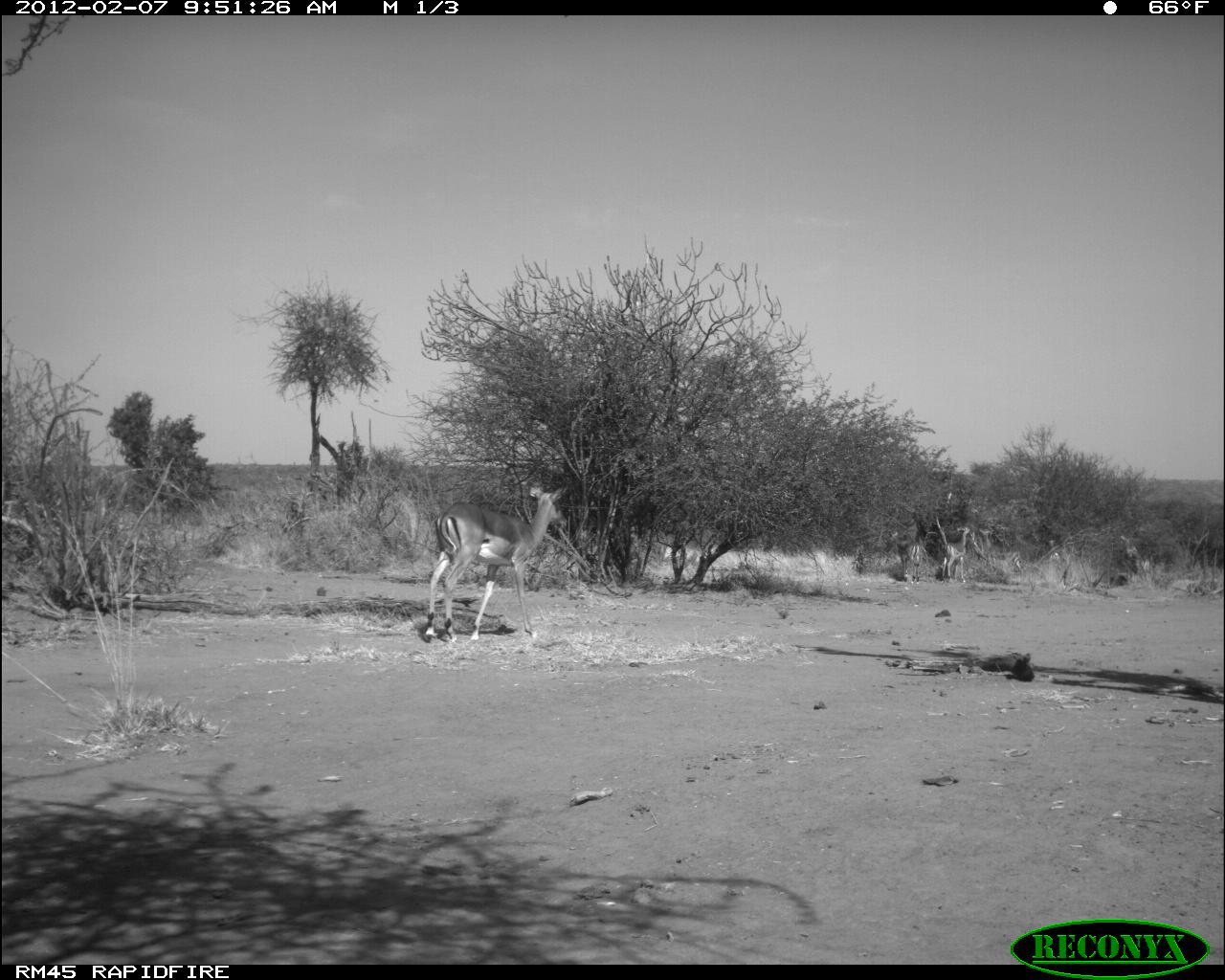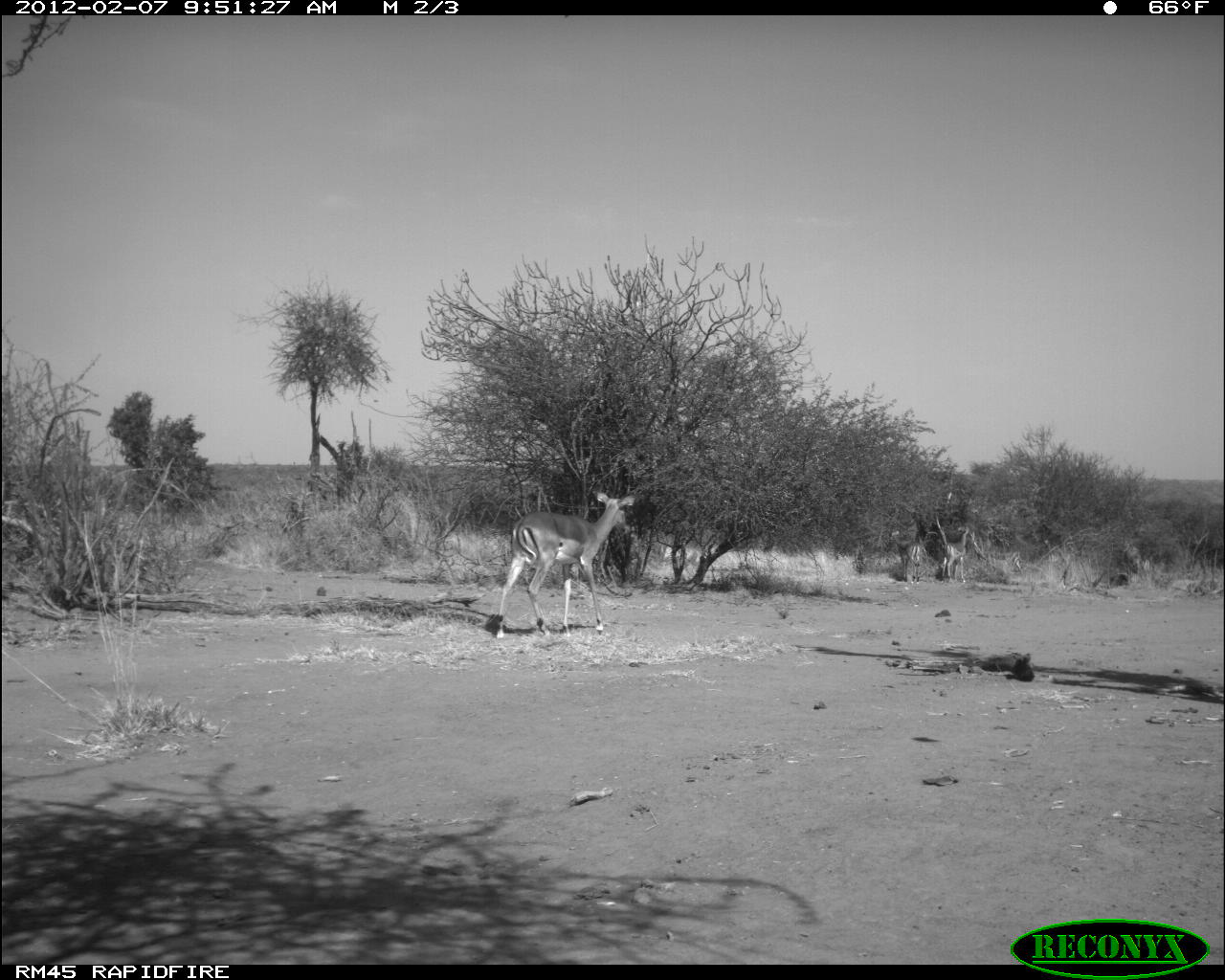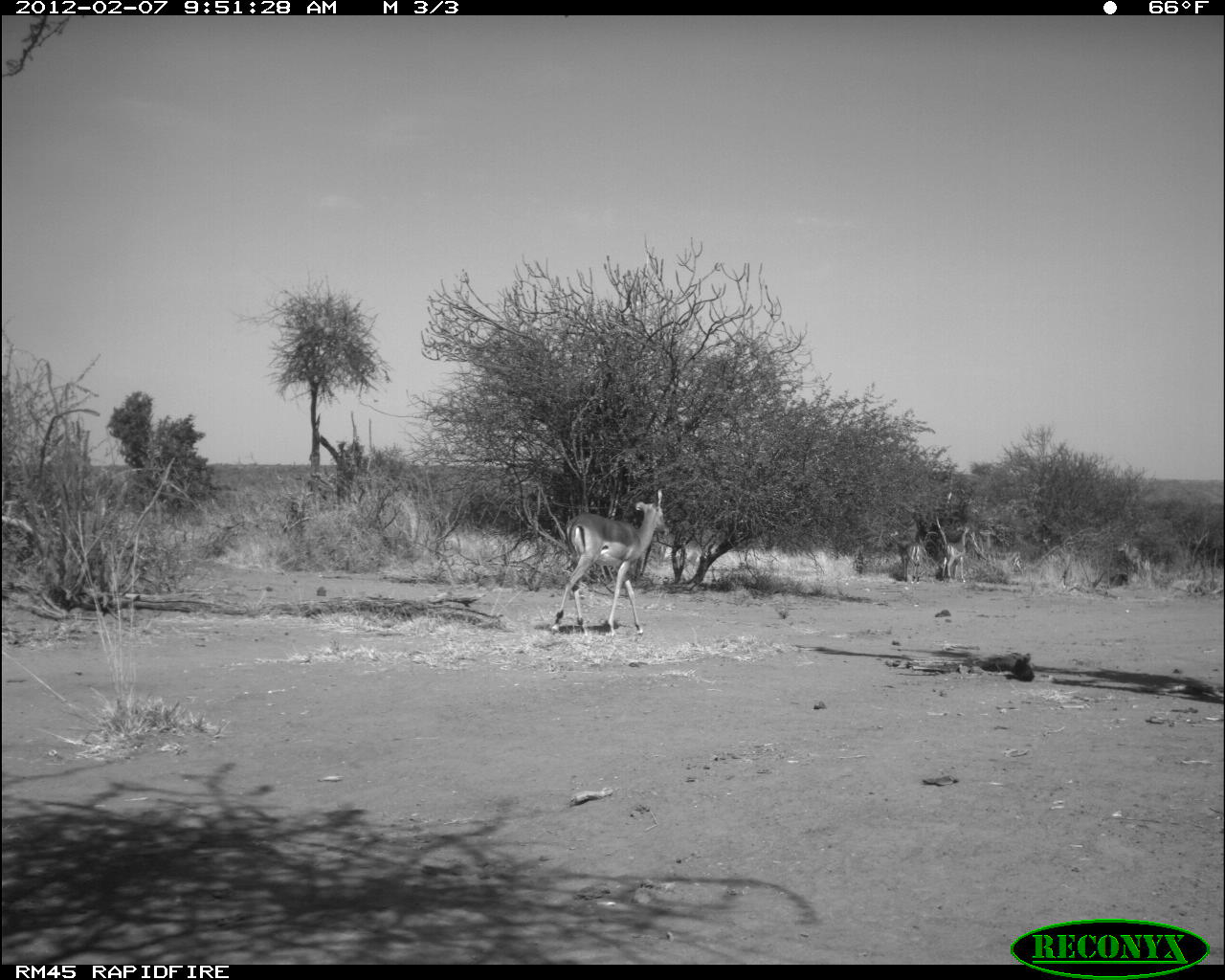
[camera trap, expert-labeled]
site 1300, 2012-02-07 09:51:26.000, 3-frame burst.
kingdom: Animalia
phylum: Chordata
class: Mammalia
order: Artiodactyla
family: Bovidae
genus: Aepyceros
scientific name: Aepyceros melampus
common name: impala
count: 4